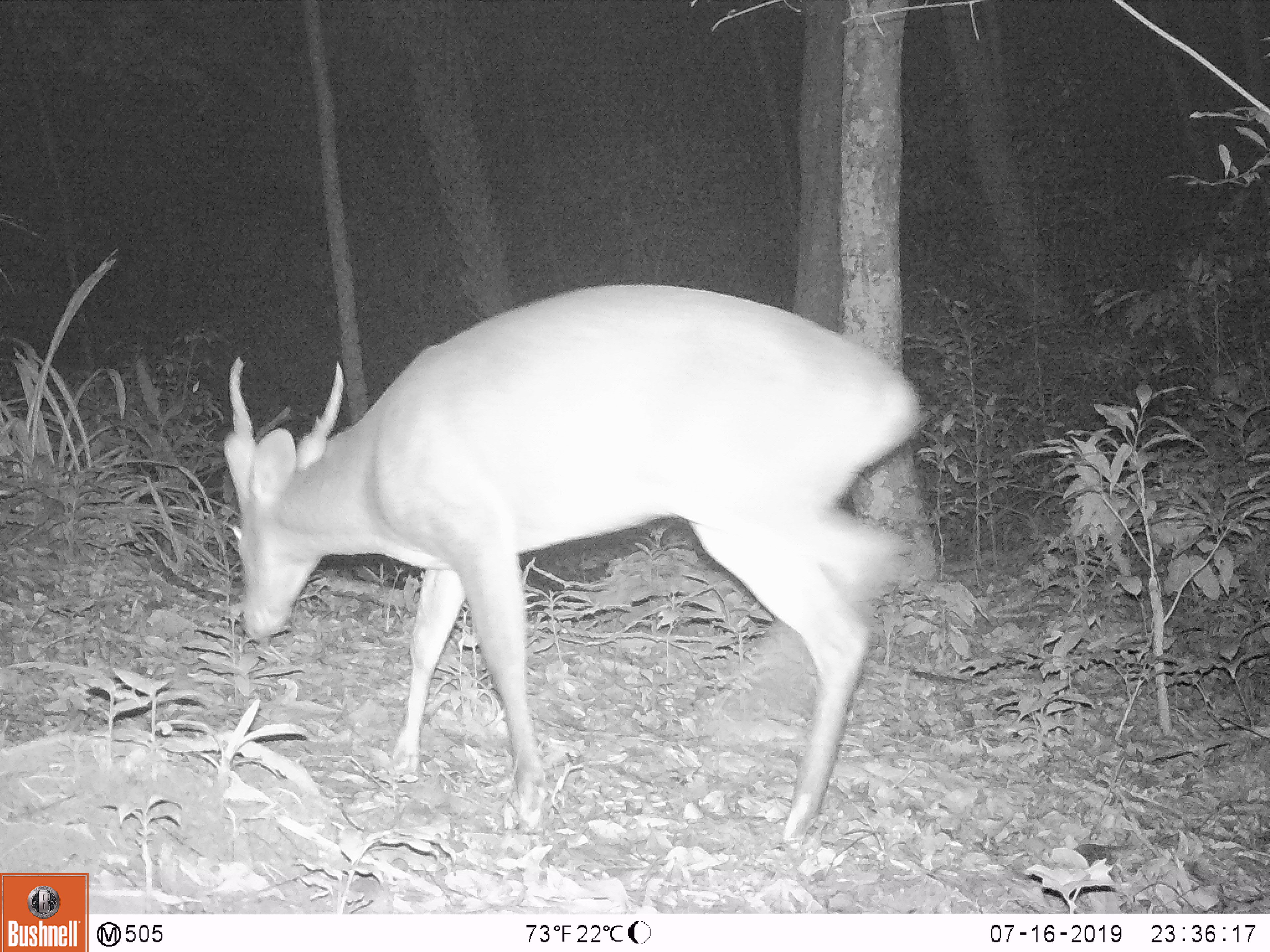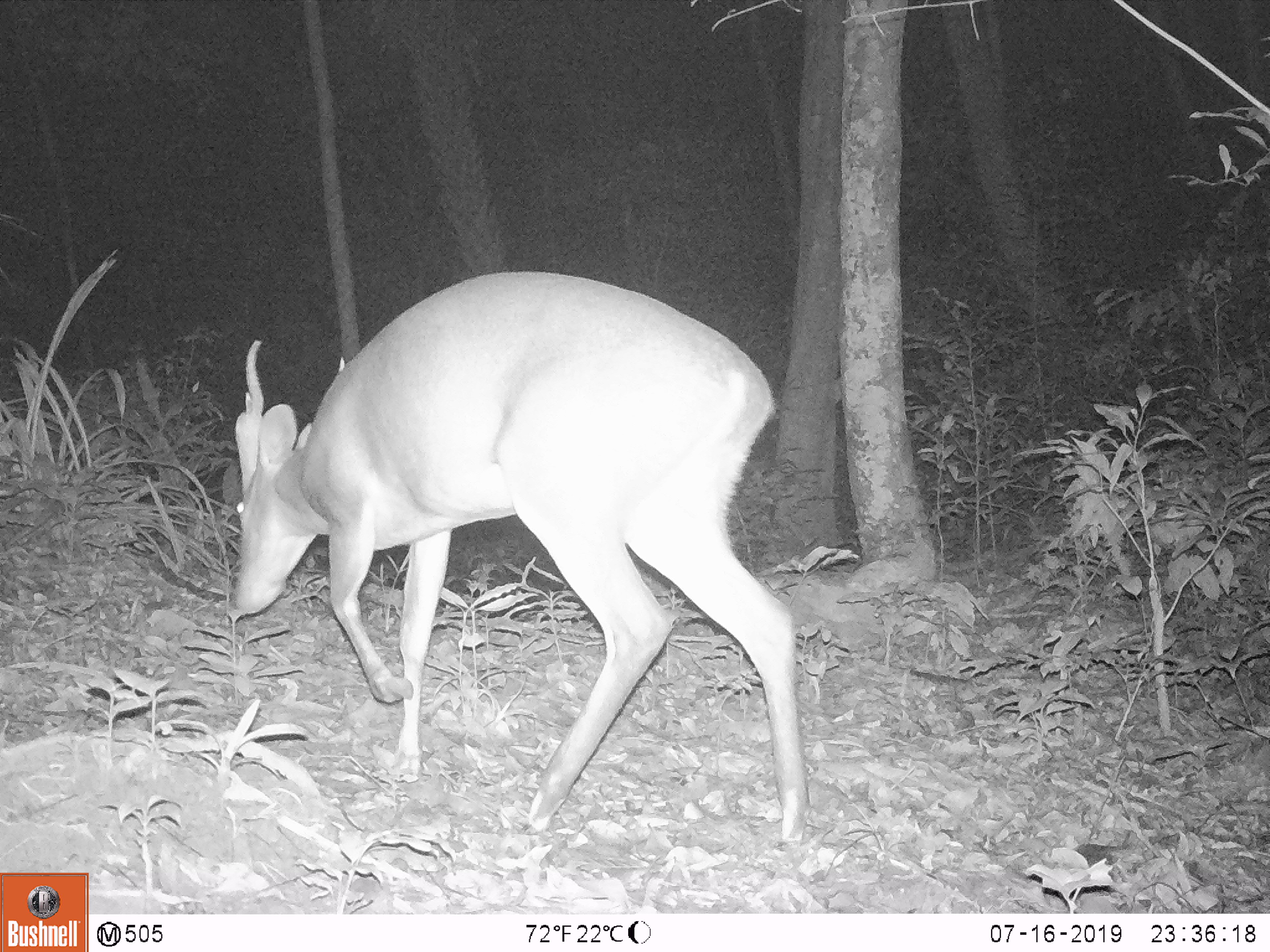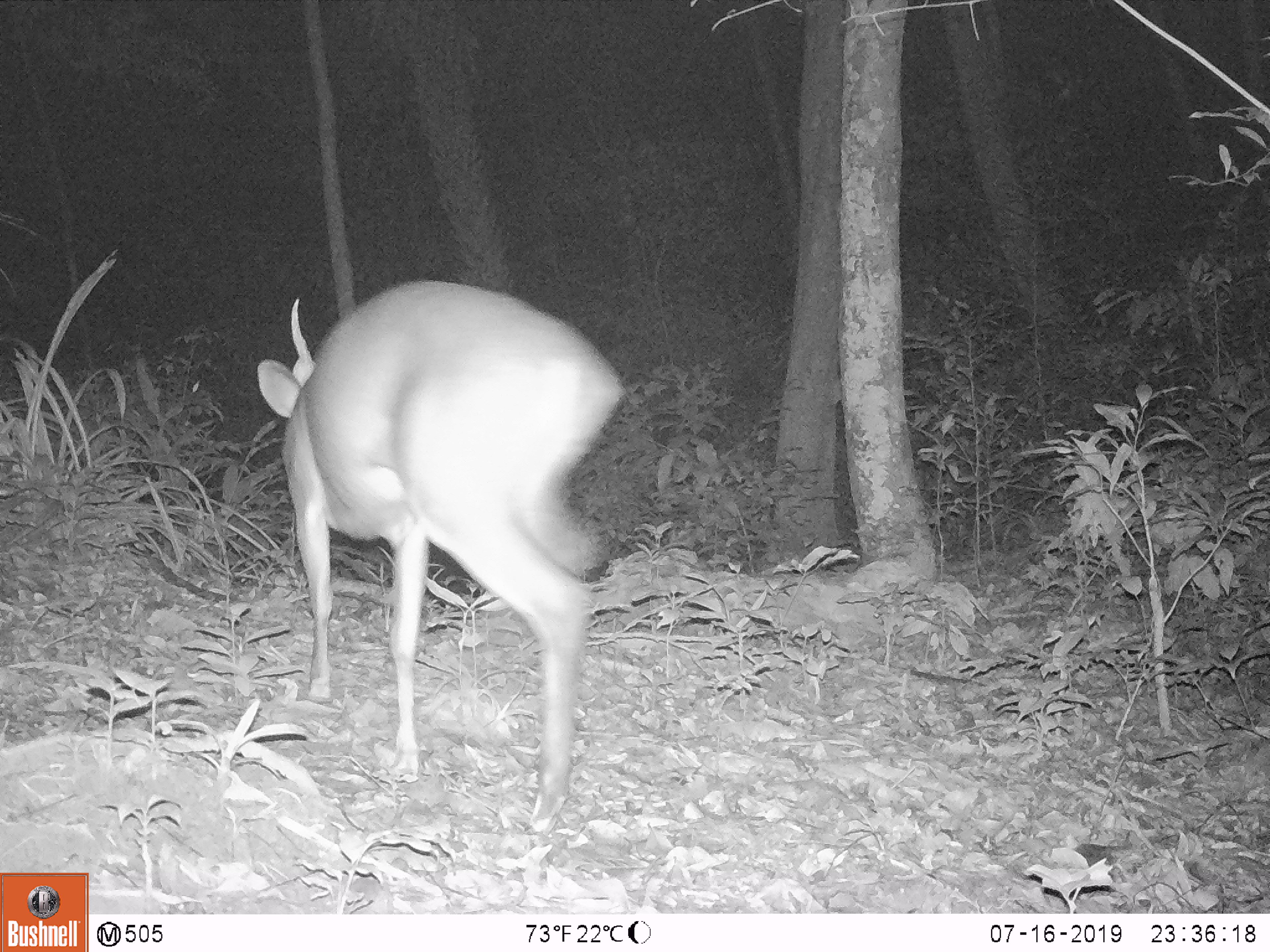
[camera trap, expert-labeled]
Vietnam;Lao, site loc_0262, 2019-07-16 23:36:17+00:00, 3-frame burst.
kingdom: Animalia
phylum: Chordata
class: Mammalia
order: Artiodactyla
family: Cervidae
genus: Muntiacus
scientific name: Muntiacus vuquangensis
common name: large-antlered muntjac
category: large antlered muntjac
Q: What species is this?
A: Large antlered muntjac (large-antlered muntjac) (Muntiacus vuquangensis).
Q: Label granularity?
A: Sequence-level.